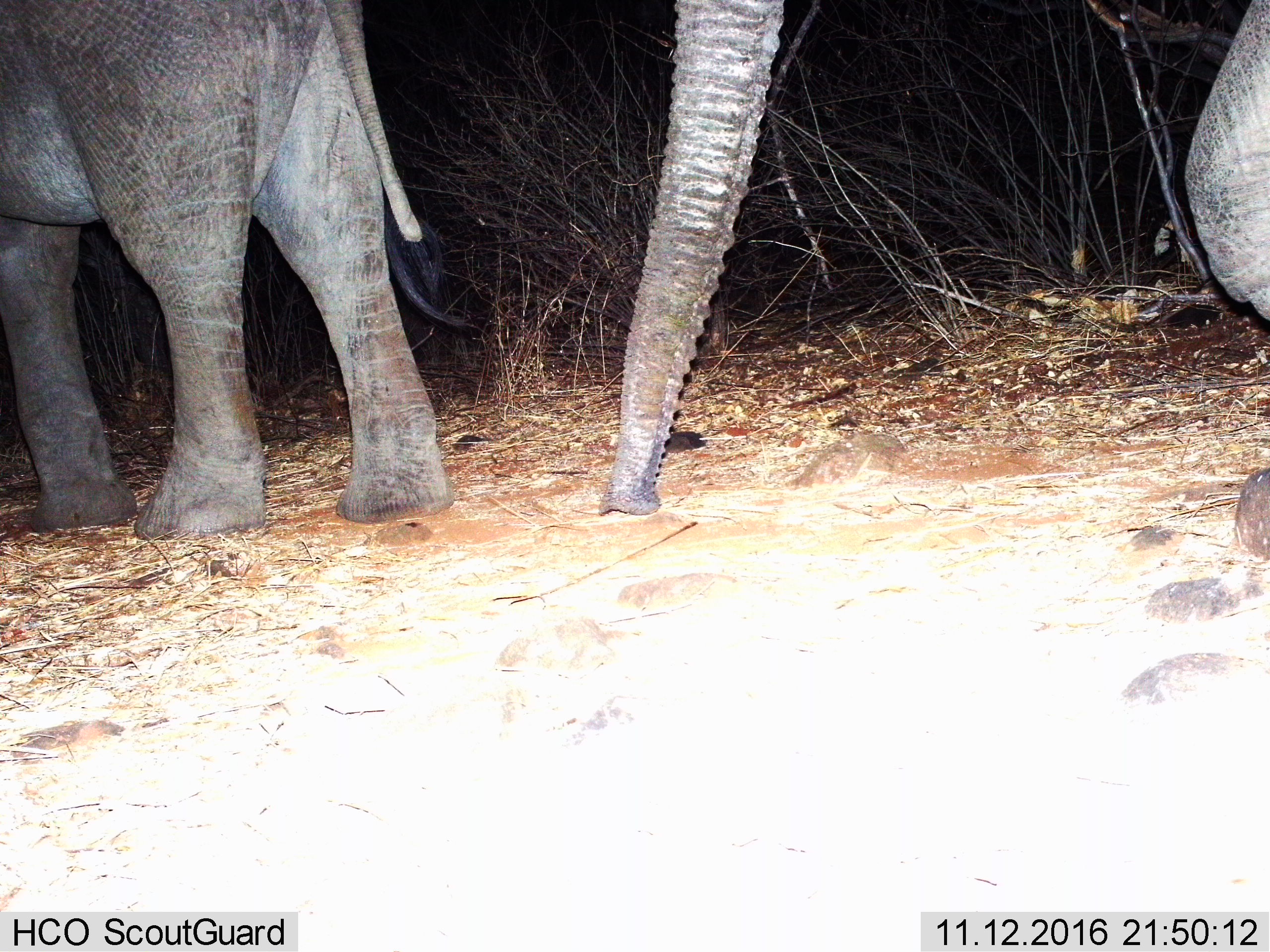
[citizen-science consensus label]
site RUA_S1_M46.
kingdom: Animalia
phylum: Chordata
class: Mammalia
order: Proboscidea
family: Elephantidae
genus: Loxodonta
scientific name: Loxodonta africana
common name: african bush elephant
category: elephant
Elephant (african bush elephant) (Loxodonta africana), count 2. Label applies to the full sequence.